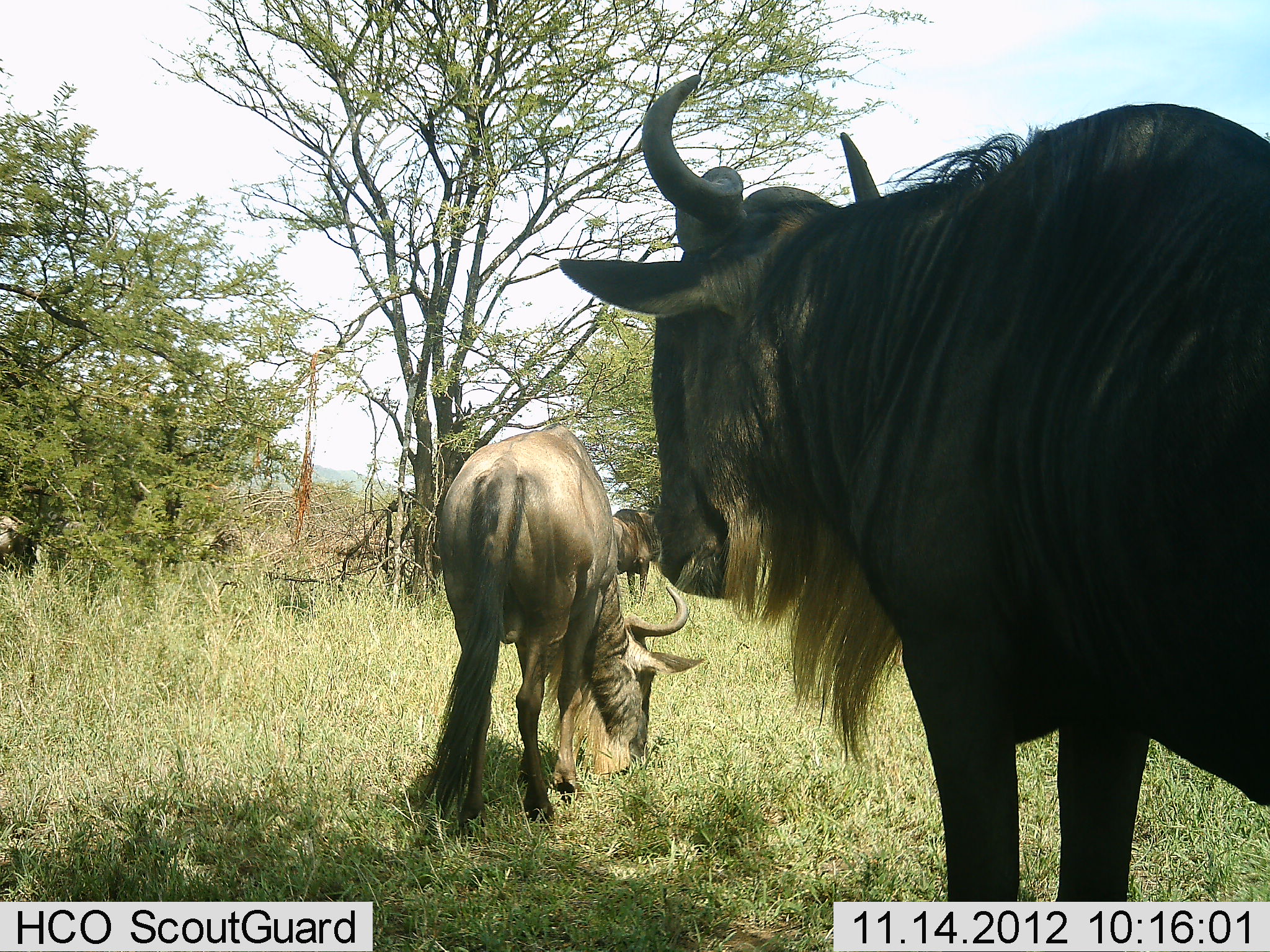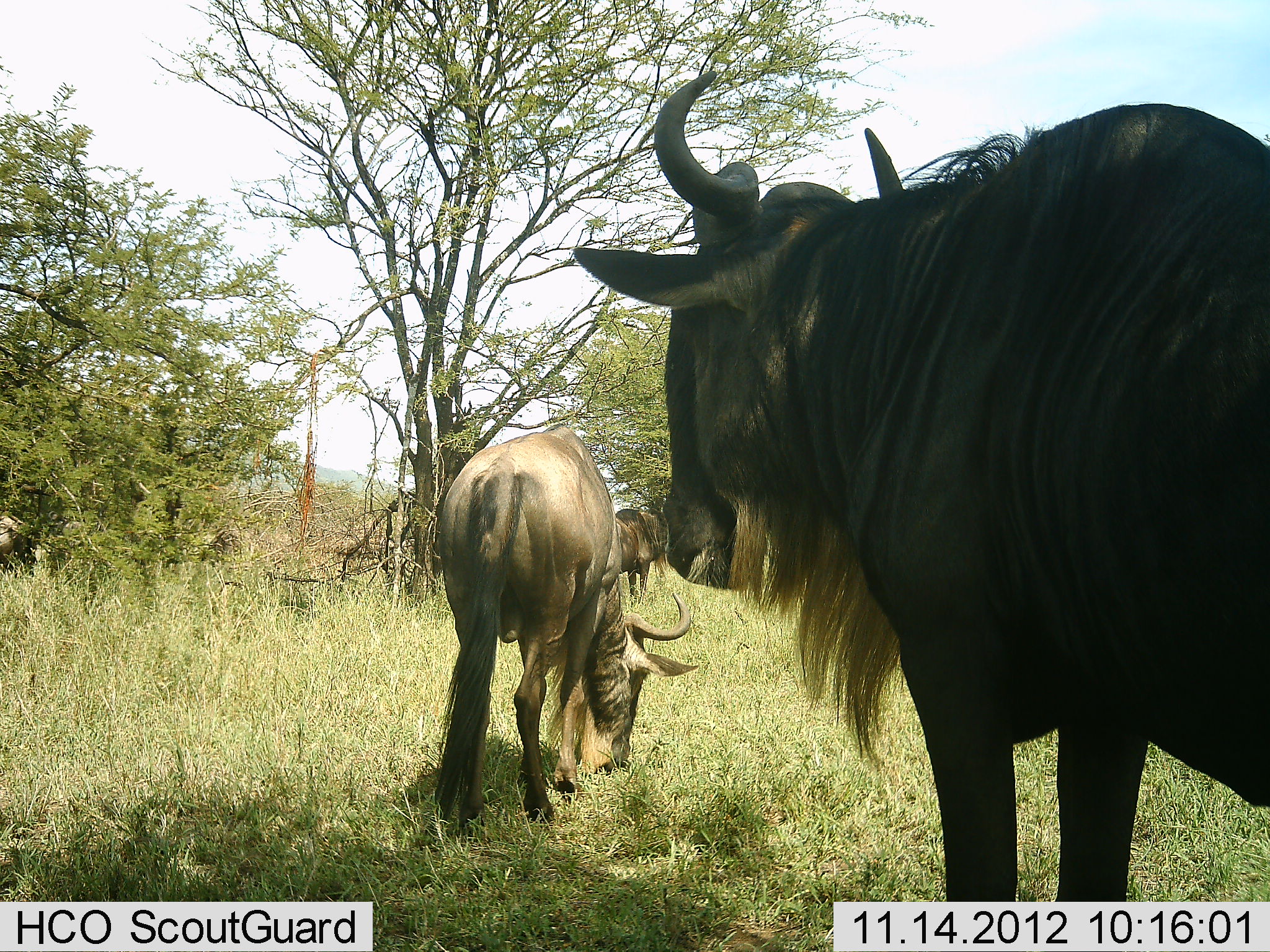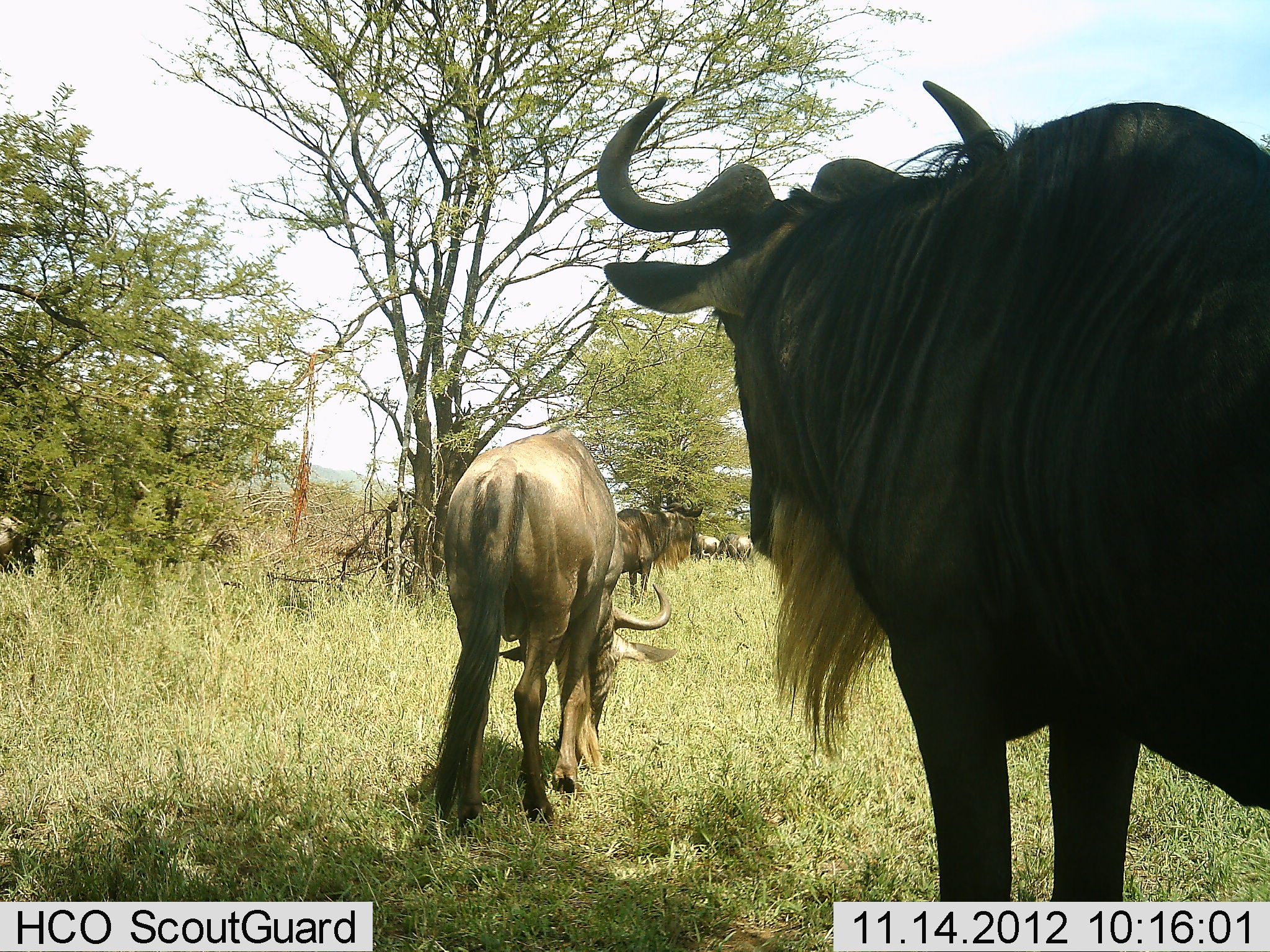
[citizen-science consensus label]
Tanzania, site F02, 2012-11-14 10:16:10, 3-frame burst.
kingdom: Animalia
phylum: Chordata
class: Mammalia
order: Artiodactyla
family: Bovidae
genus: Connochaetes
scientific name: Connochaetes taurinus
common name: blue wildebeest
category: wildebeest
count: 5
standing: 90%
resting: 0%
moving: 10%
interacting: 0%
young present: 10%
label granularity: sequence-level